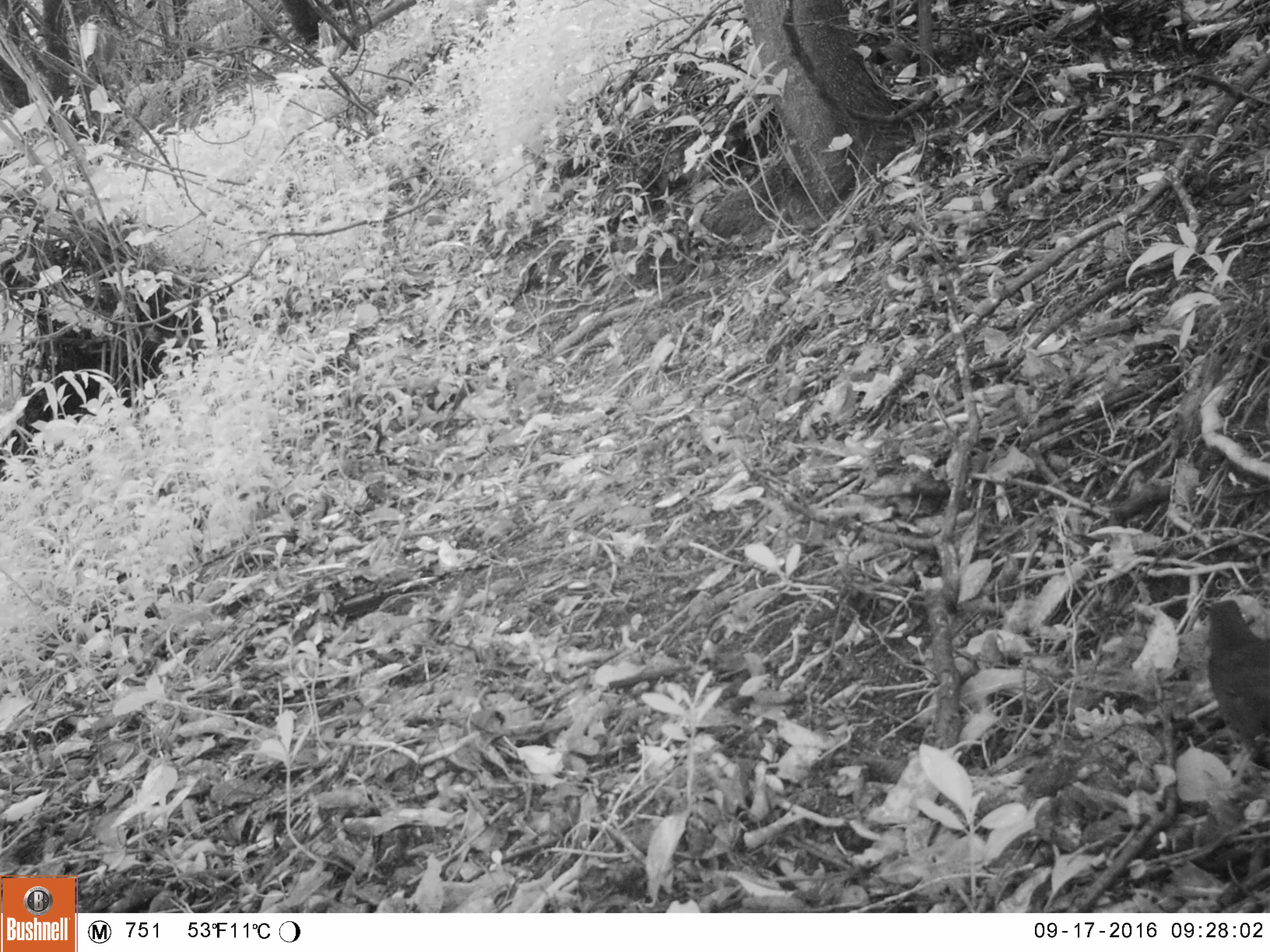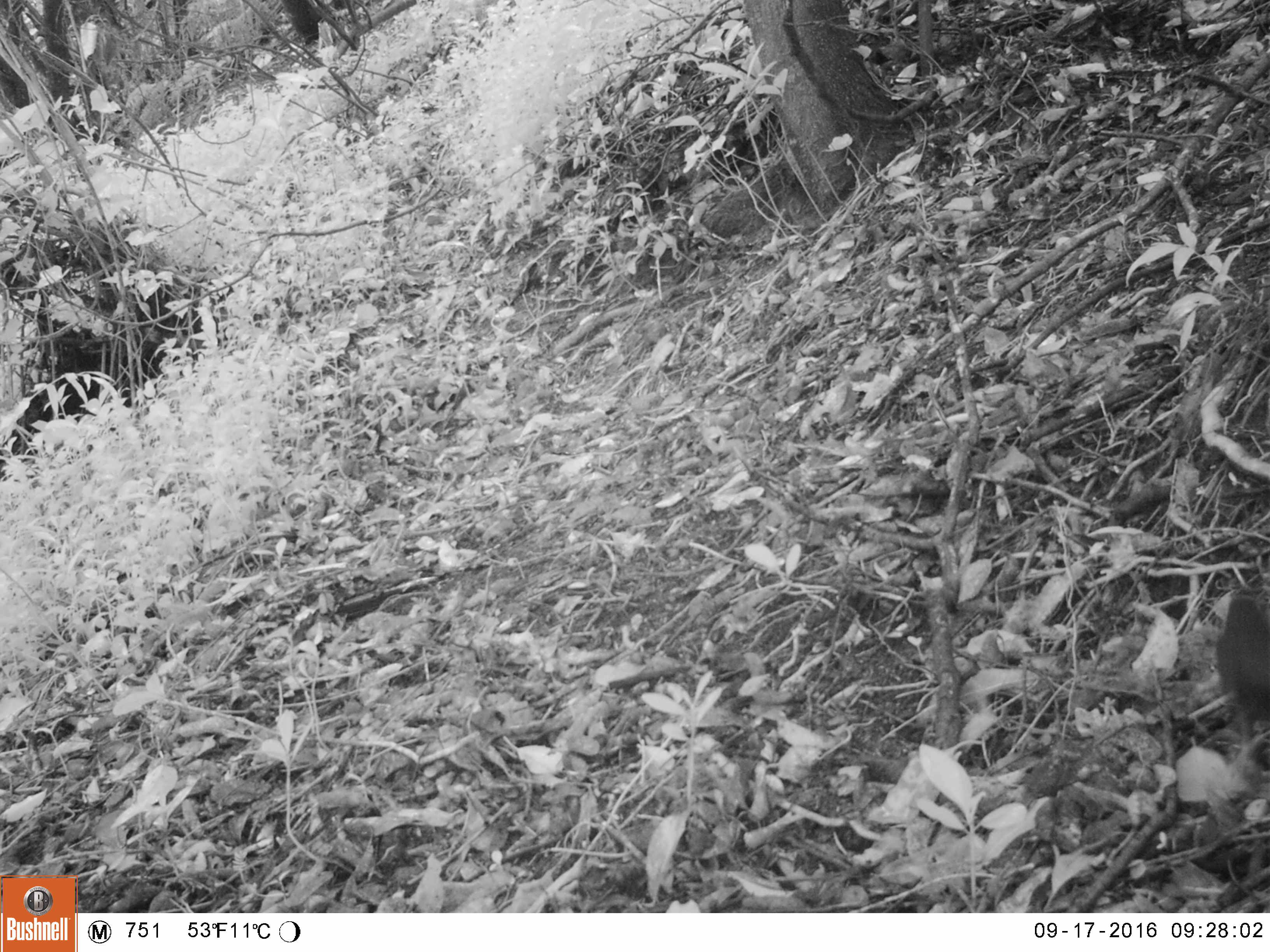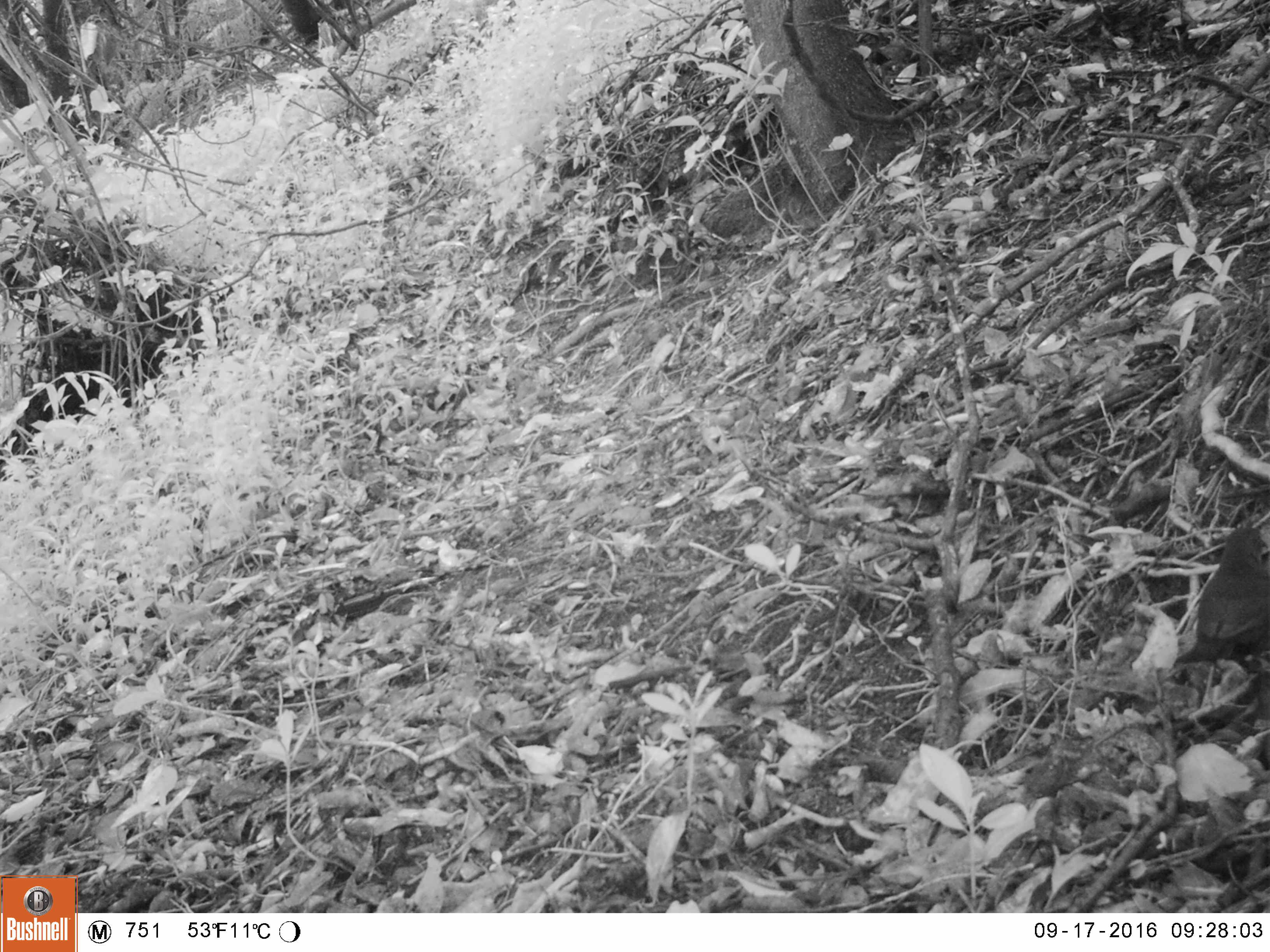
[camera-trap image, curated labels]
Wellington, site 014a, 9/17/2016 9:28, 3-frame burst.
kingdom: Animalia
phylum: Chordata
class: Aves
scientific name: Aves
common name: bird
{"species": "bird (Aves)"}